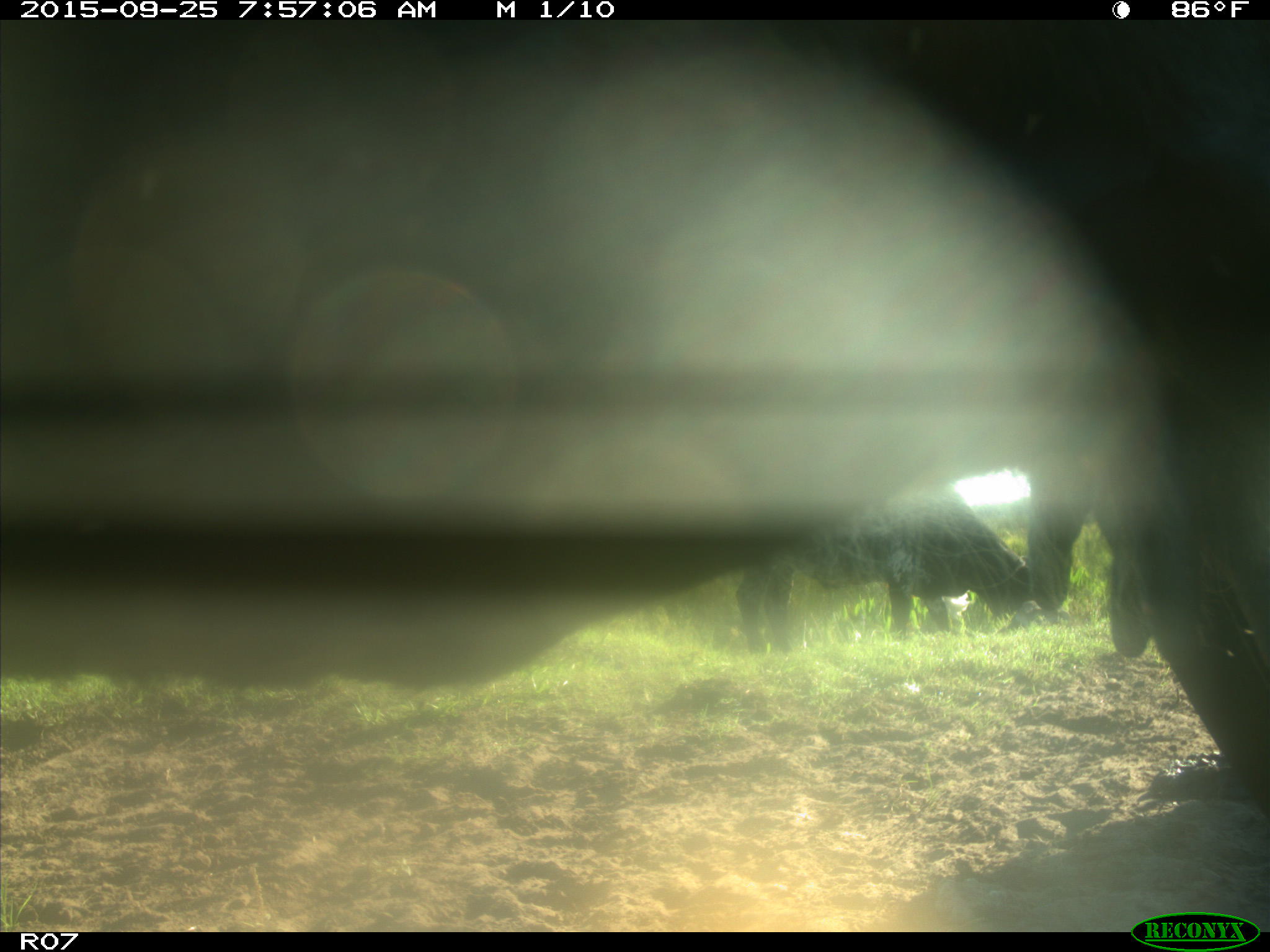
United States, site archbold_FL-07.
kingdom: Animalia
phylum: Chordata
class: Mammalia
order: Artiodactyla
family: Bovidae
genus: Bos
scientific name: Bos taurus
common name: domestic cow